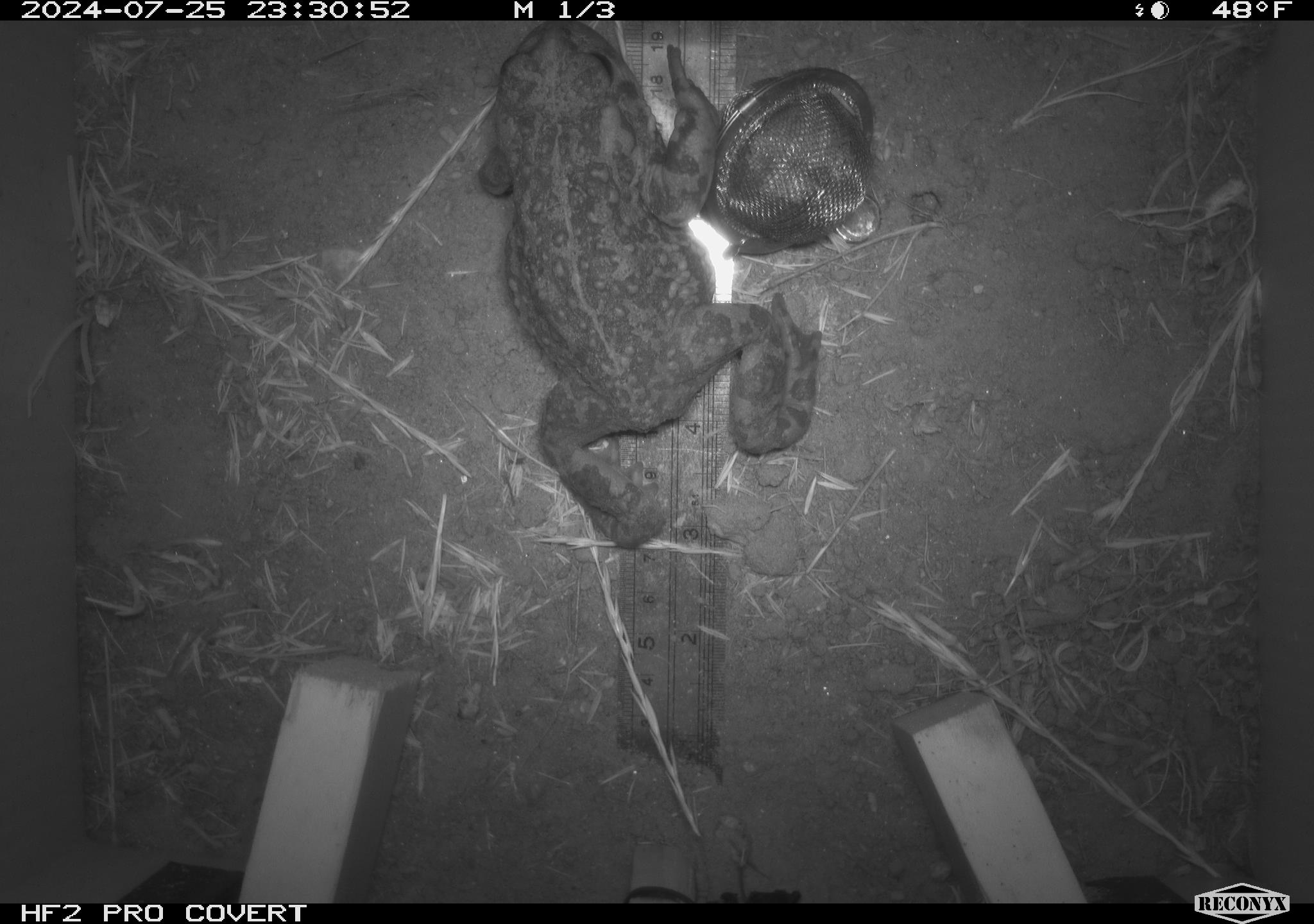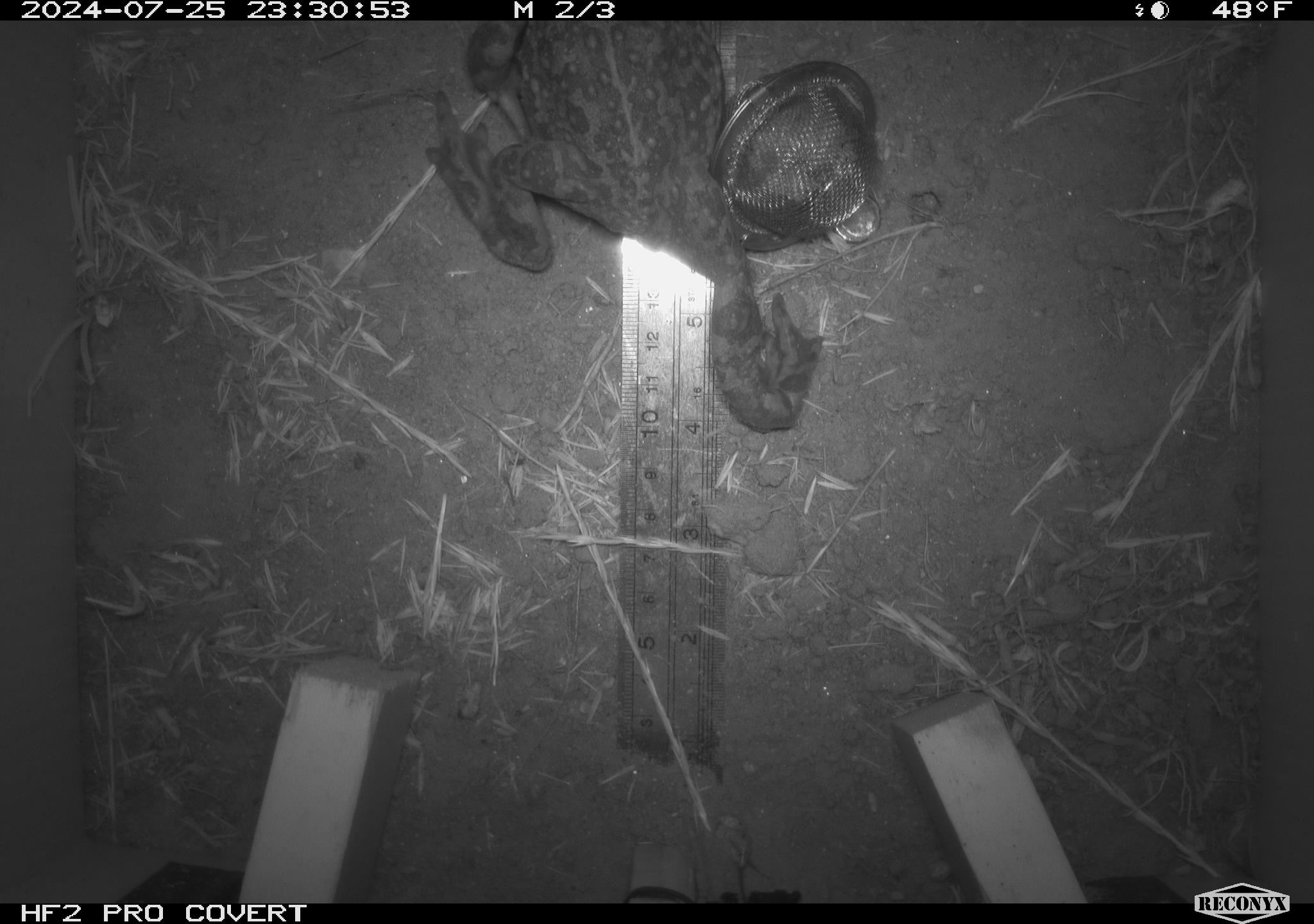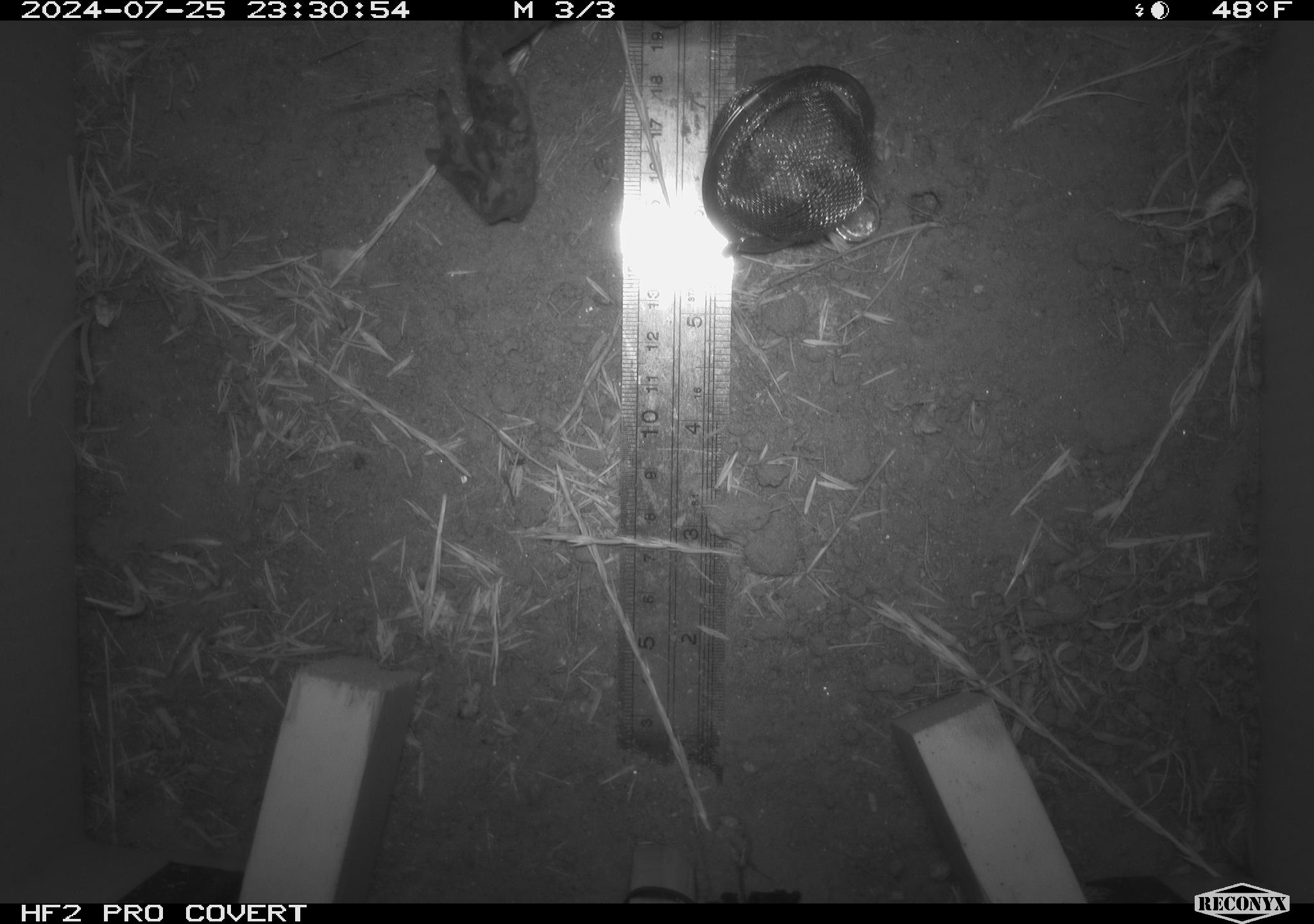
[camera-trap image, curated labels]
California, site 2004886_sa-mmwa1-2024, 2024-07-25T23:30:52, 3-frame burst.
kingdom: Animalia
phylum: Chordata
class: Amphibia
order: Anura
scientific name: Anura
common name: frogs